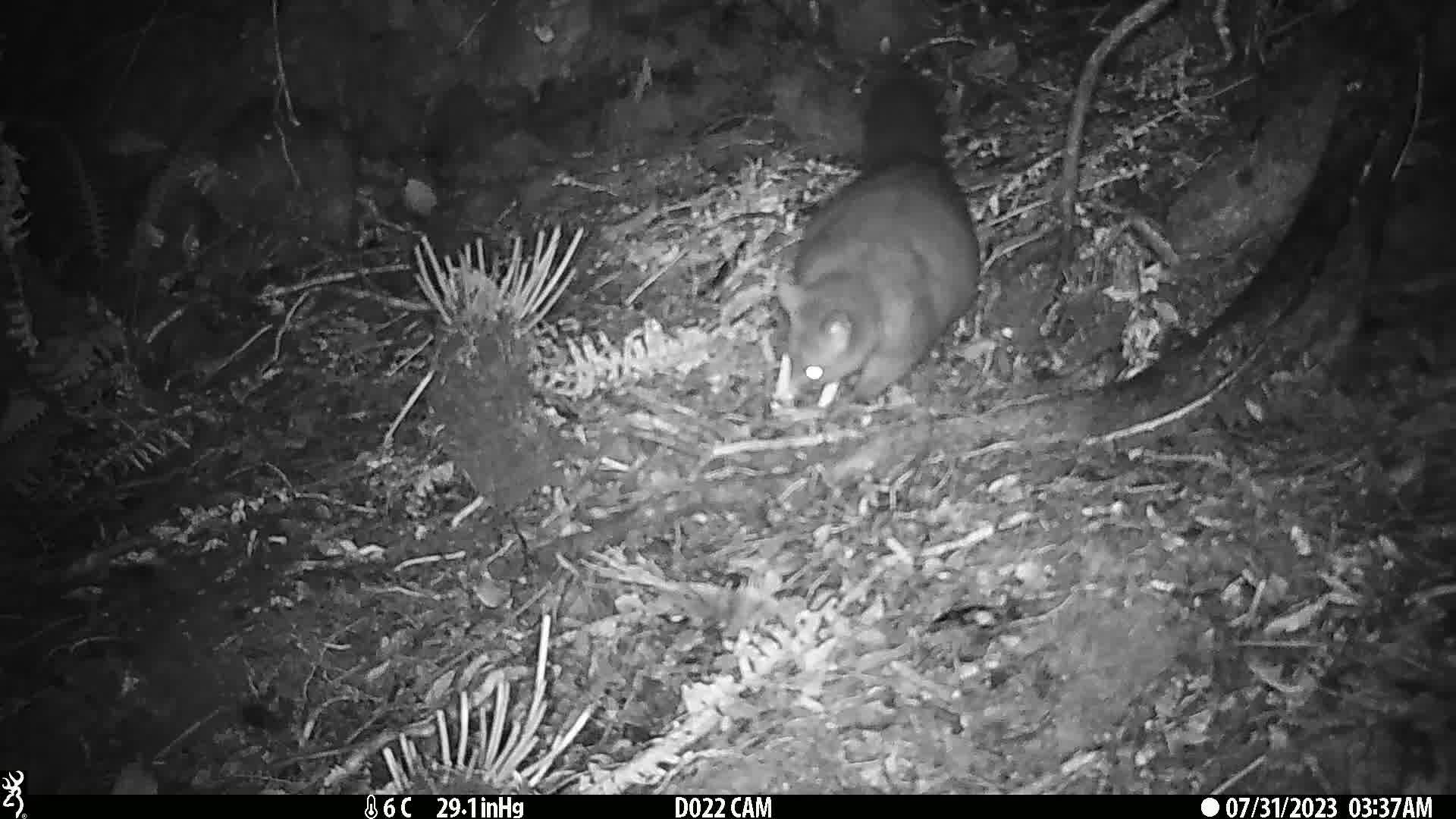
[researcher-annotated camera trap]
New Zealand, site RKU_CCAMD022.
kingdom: Animalia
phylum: Chordata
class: Mammalia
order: Diprotodontia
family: Phalangeridae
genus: Trichosurus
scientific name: Trichosurus vulpecula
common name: common brushtail possum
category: possum